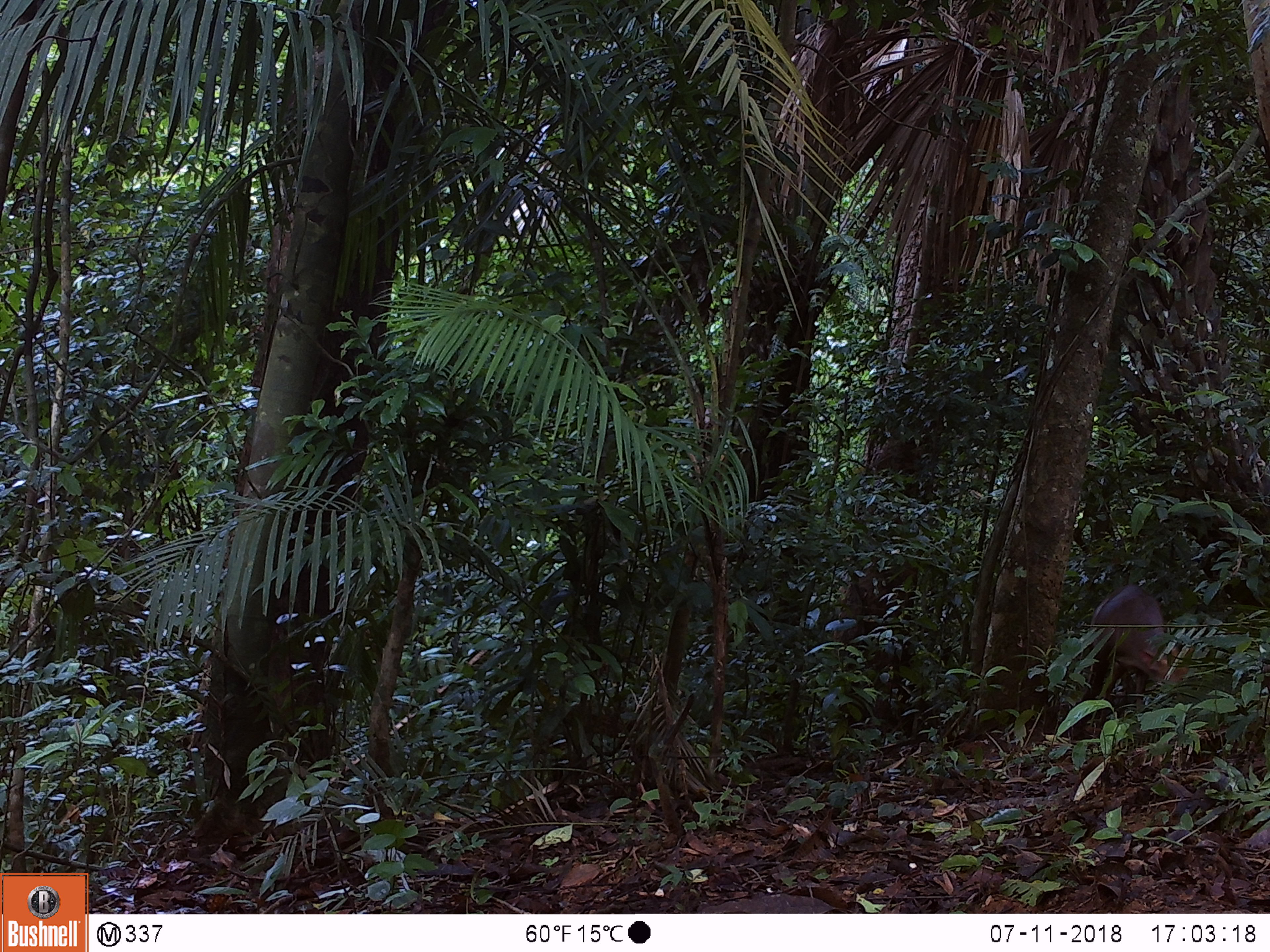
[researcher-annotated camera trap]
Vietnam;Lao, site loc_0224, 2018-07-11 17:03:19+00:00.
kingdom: Animalia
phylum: Chordata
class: Mammalia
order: Artiodactyla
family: Cervidae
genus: Muntiacus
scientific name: Muntiacus vuquangensis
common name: large-antlered muntjac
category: large antlered muntjac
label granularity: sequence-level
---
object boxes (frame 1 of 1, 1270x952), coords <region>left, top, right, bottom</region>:
large antlered muntjac: <region>1071, 581, 1194, 737</region>